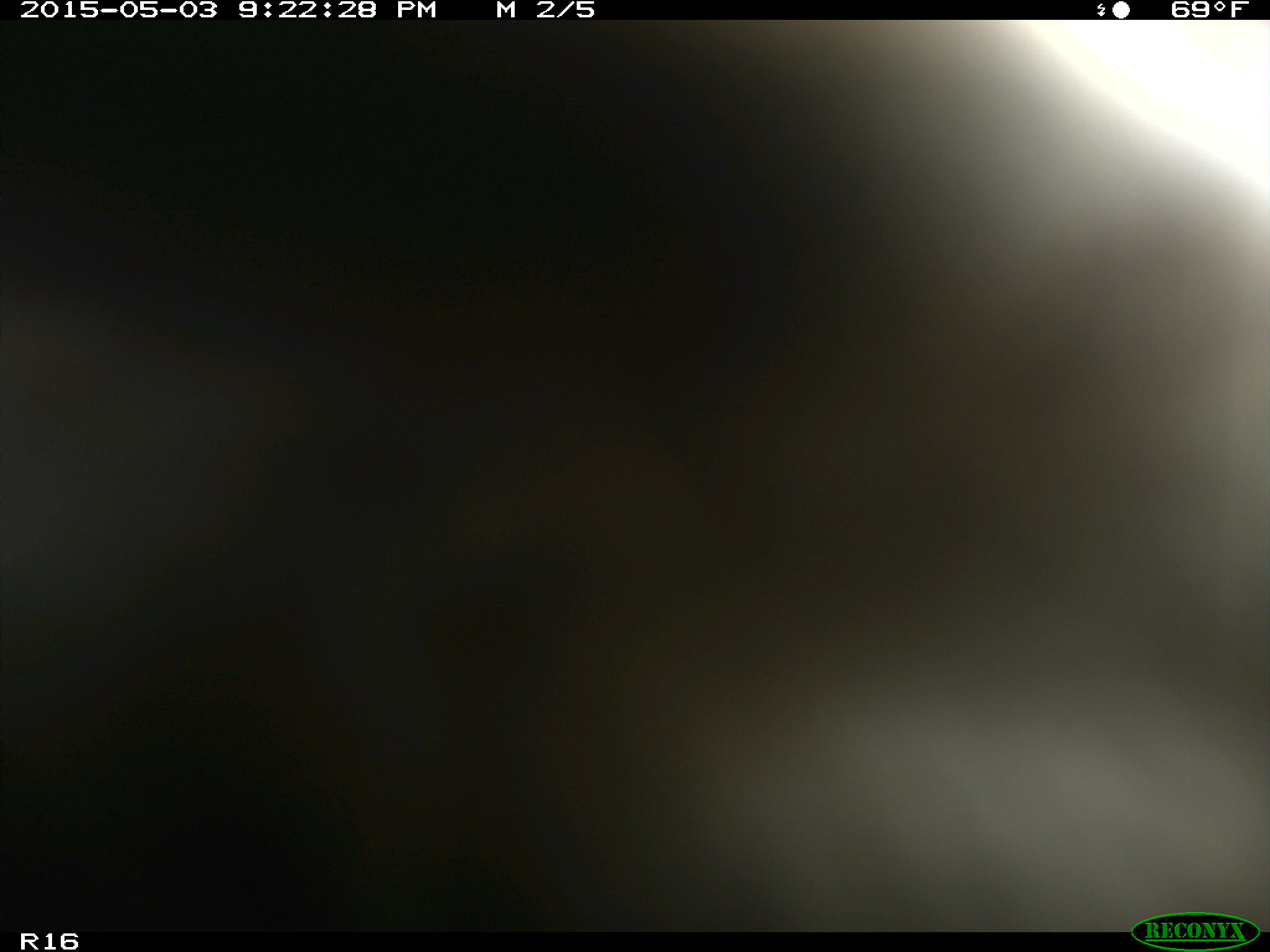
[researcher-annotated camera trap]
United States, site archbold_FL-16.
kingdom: Animalia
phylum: Chordata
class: Mammalia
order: Artiodactyla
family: Bovidae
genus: Bos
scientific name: Bos taurus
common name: domestic cow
Bos taurus (domestic cow).